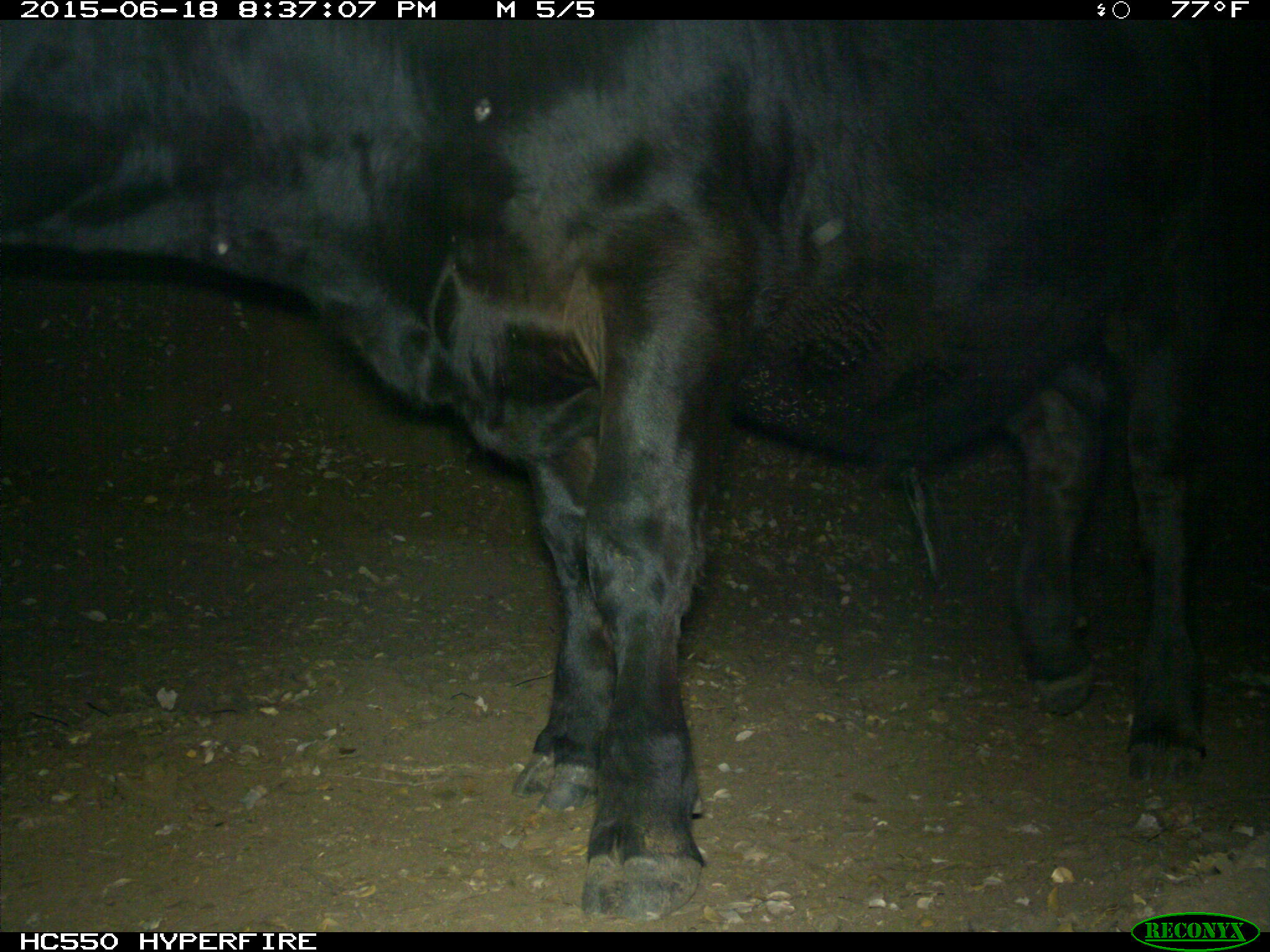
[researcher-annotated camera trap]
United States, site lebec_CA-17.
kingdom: Animalia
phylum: Chordata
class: Mammalia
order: Artiodactyla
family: Bovidae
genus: Bos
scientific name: Bos taurus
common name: domestic cow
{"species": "Bos taurus (domestic cow)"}